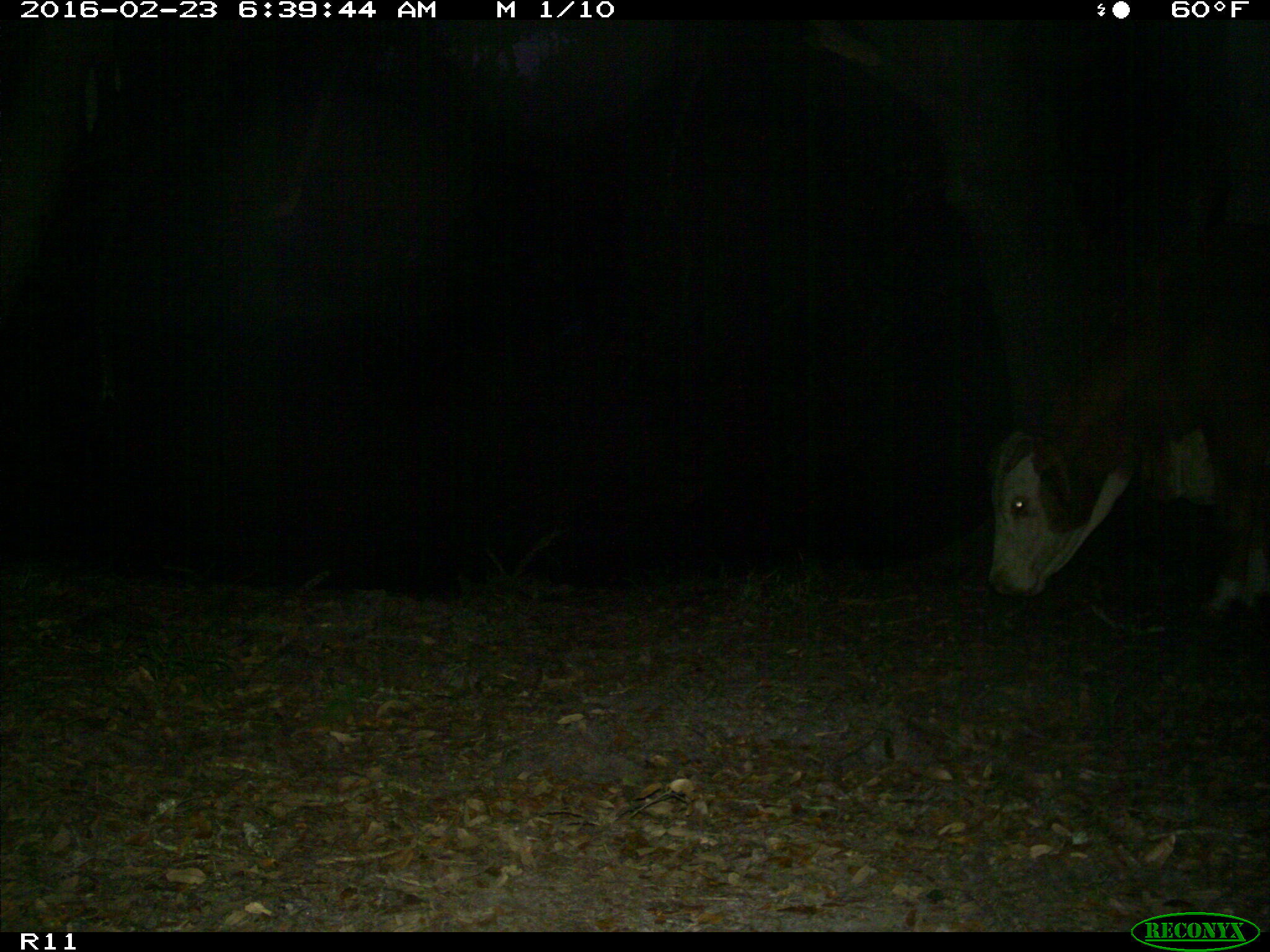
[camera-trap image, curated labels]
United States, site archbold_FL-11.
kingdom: Animalia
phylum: Chordata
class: Mammalia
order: Artiodactyla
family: Bovidae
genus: Bos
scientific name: Bos taurus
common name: domestic cow